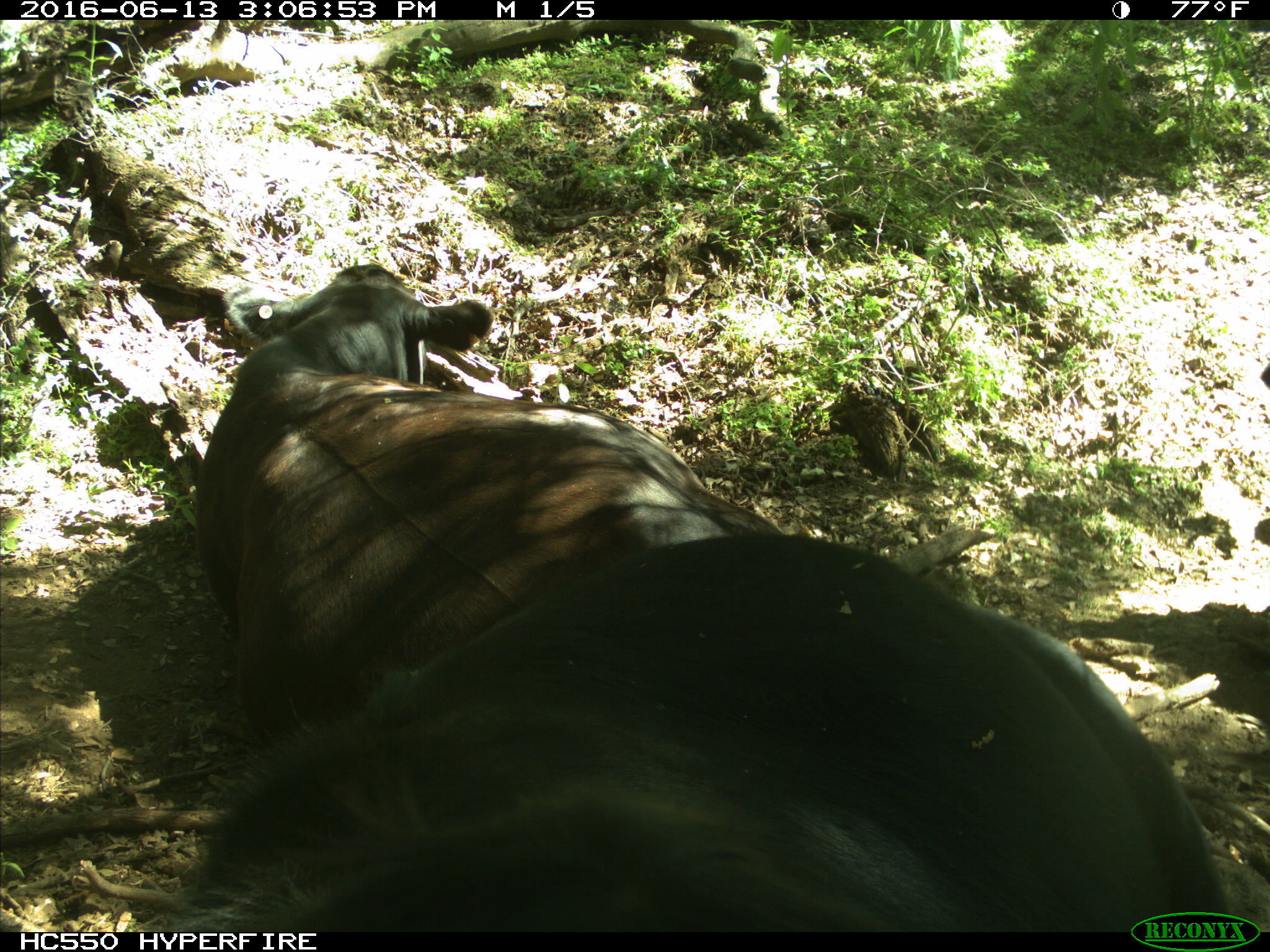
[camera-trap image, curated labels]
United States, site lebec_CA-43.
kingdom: Animalia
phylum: Chordata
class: Mammalia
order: Artiodactyla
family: Bovidae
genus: Bos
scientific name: Bos taurus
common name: domestic cow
Bos taurus (domestic cow).